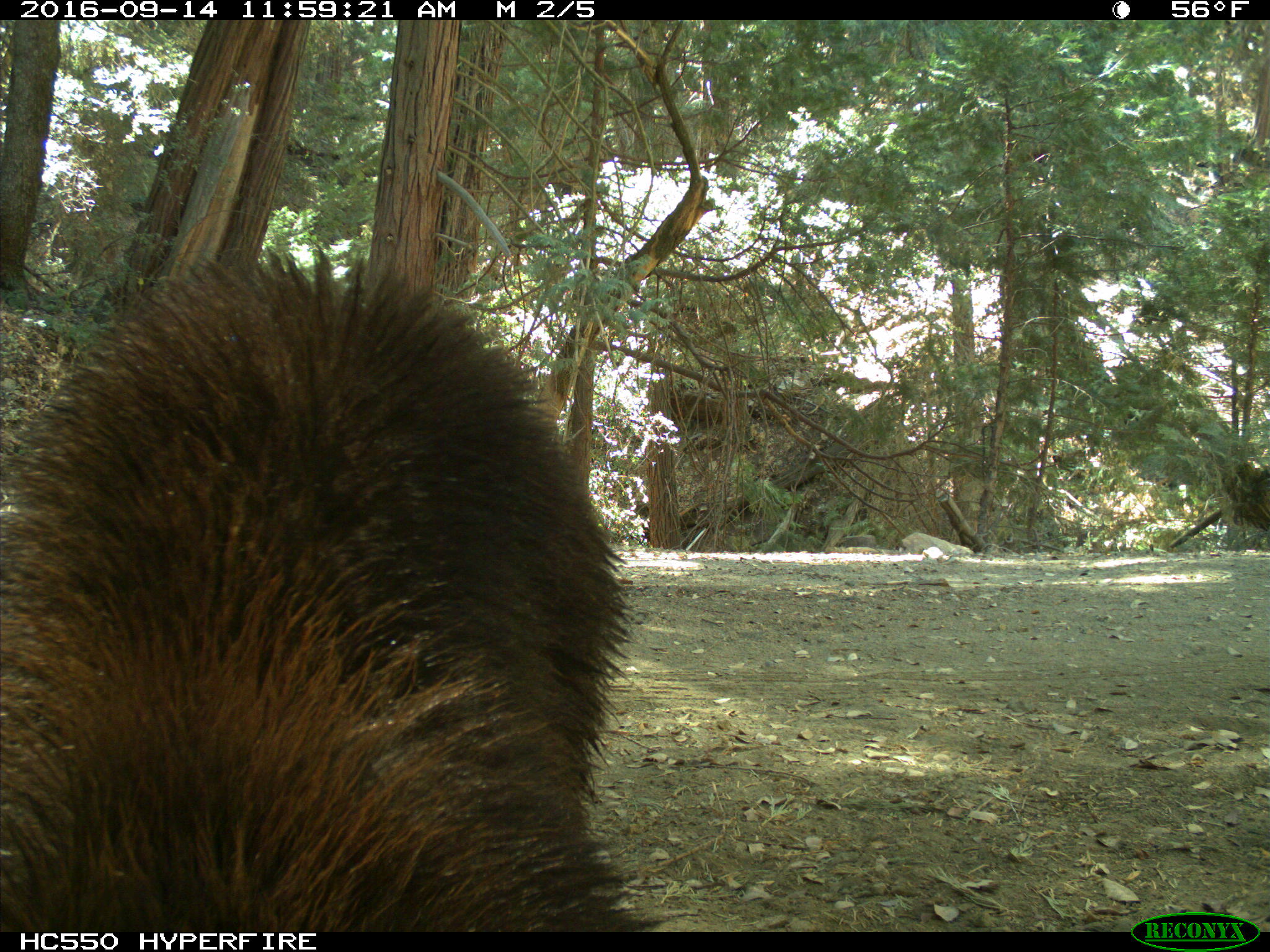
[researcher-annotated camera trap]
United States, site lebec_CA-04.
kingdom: Animalia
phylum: Chordata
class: Mammalia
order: Carnivora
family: Ursidae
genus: Ursus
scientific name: Ursus americanus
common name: american black bear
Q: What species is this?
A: Ursus americanus (american black bear).